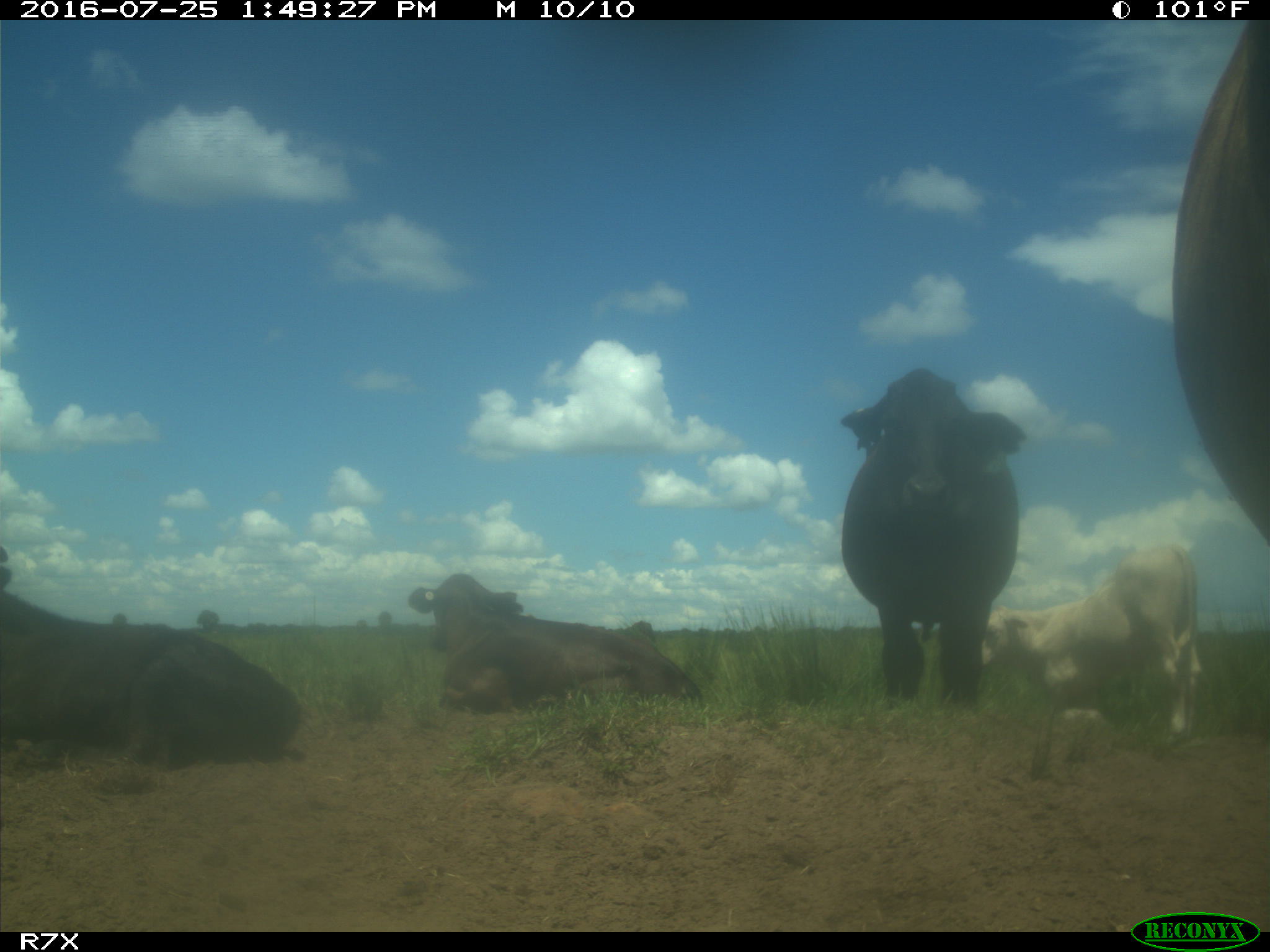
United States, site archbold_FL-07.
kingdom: Animalia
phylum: Chordata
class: Mammalia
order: Artiodactyla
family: Bovidae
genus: Bos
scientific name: Bos taurus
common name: domestic cow